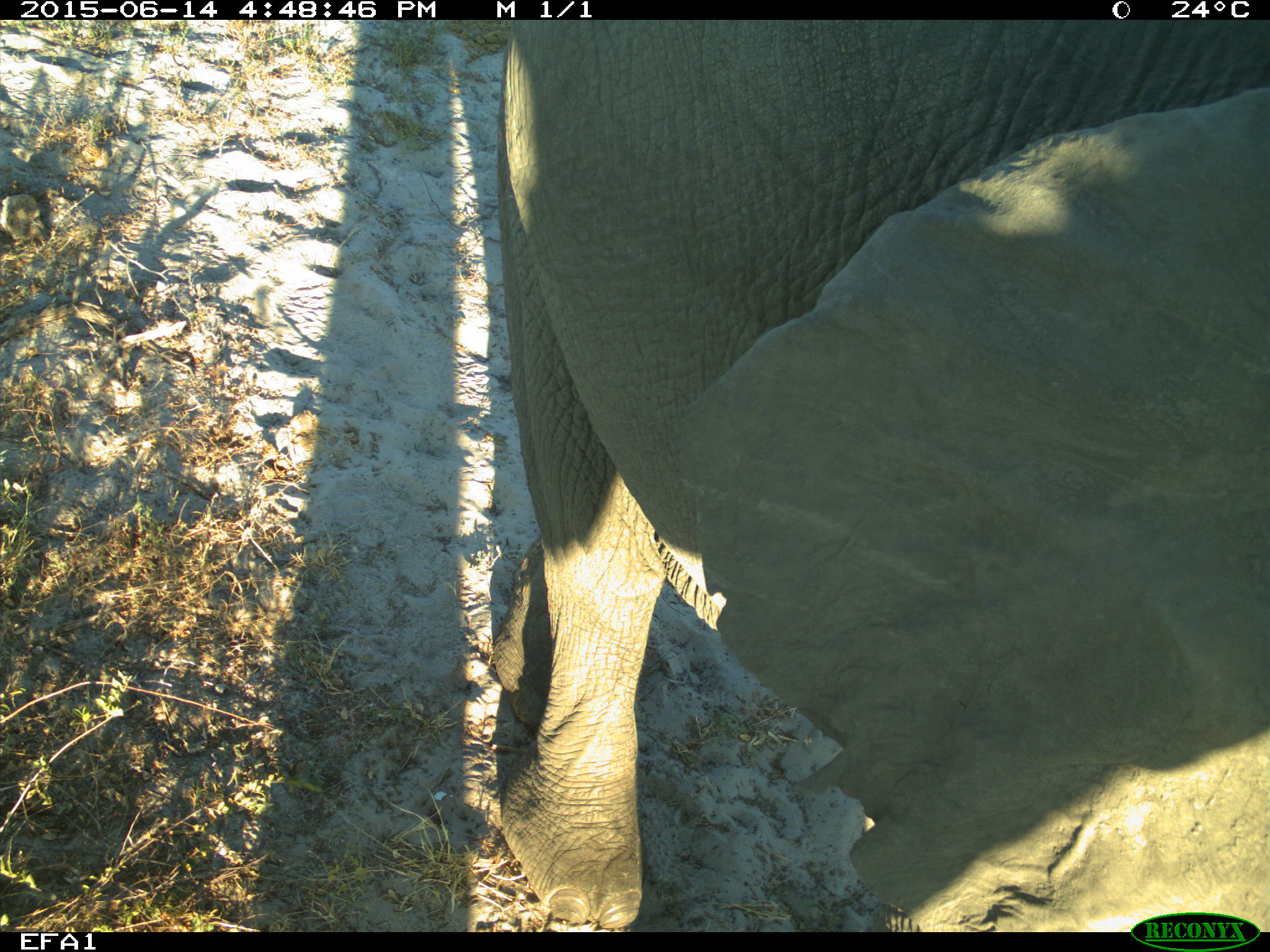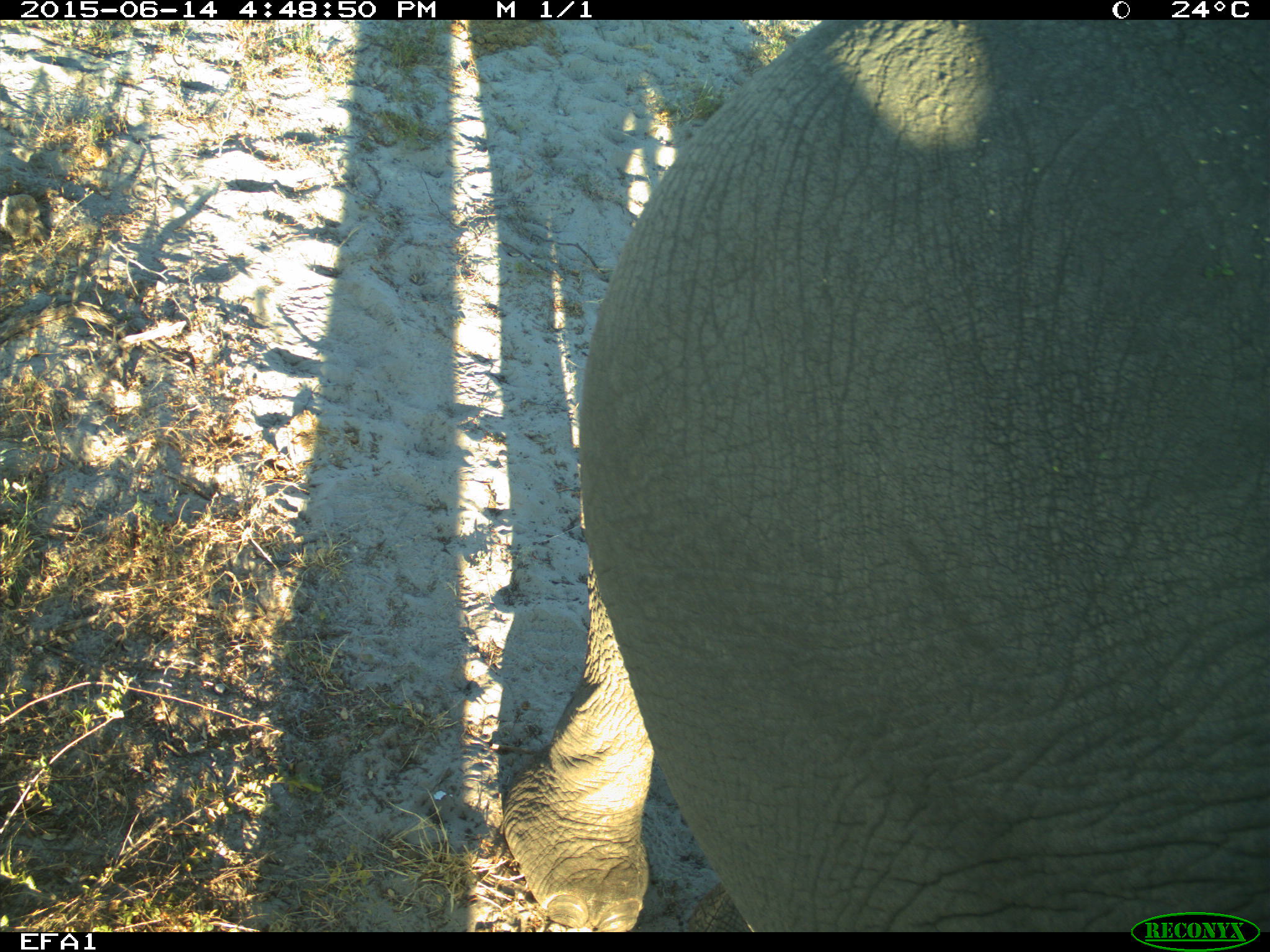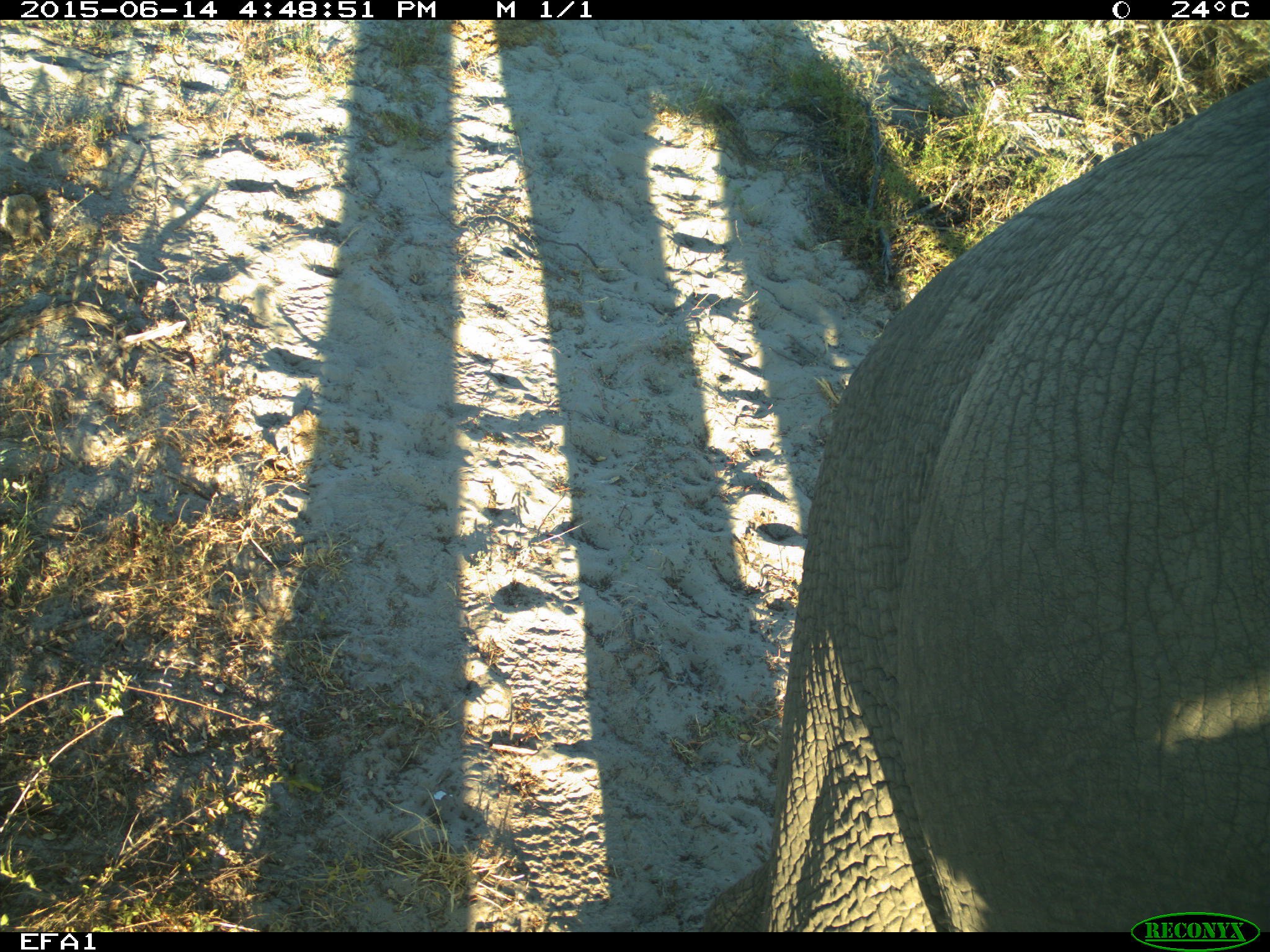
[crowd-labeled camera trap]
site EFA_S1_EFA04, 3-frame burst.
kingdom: Animalia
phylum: Chordata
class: Mammalia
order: Proboscidea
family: Elephantidae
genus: Loxodonta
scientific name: Loxodonta africana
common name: african bush elephant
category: elephant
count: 1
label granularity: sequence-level